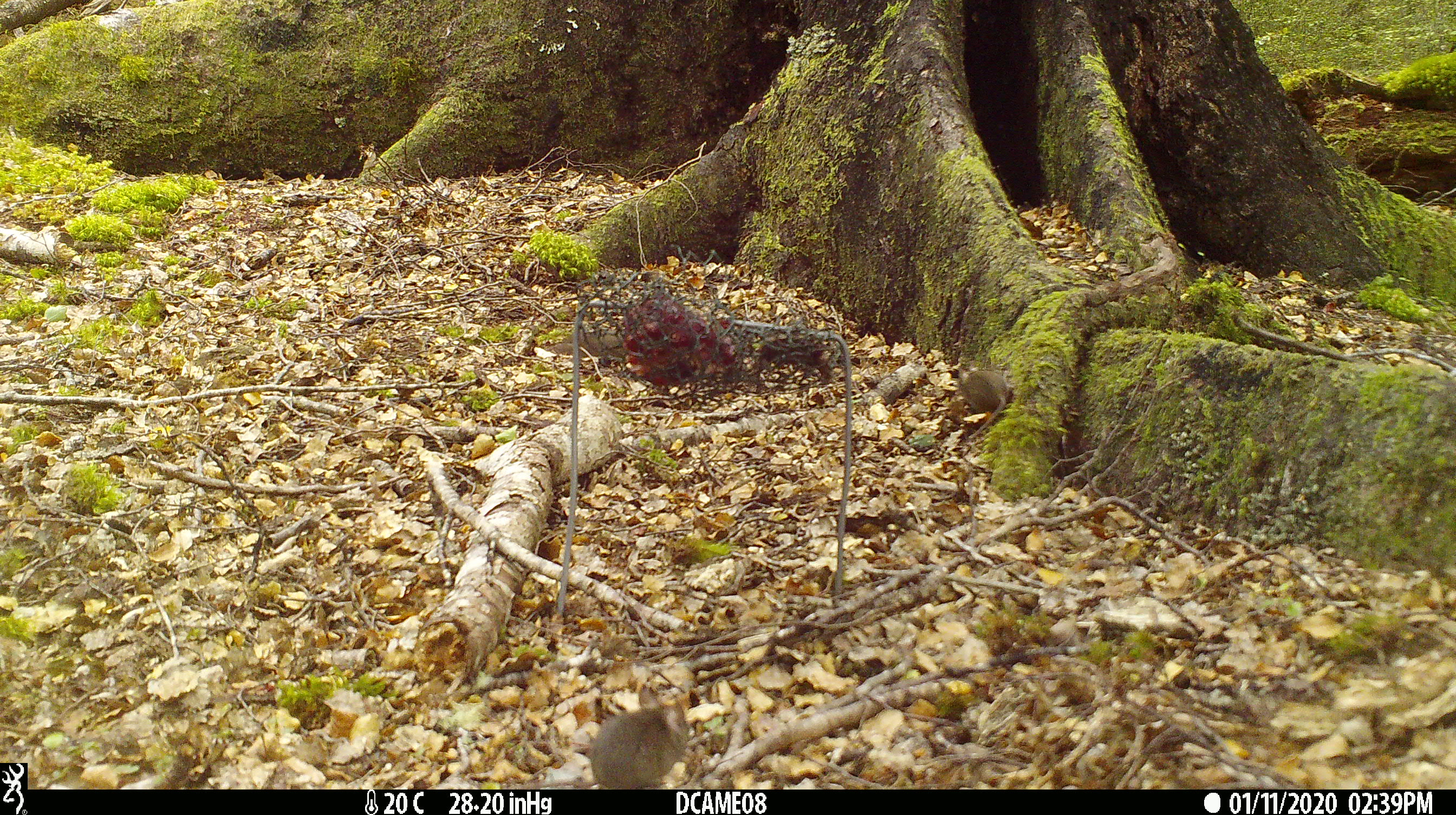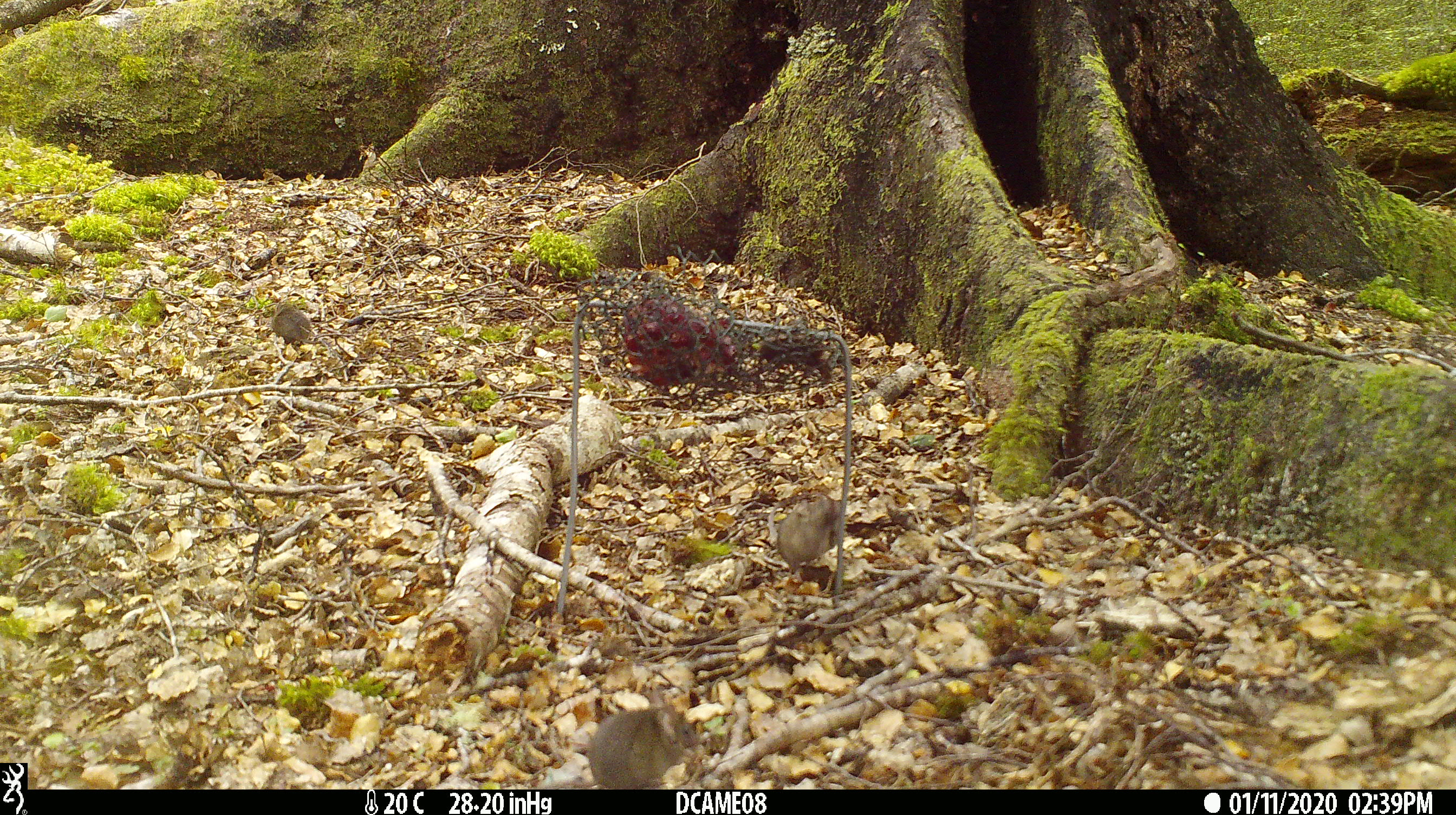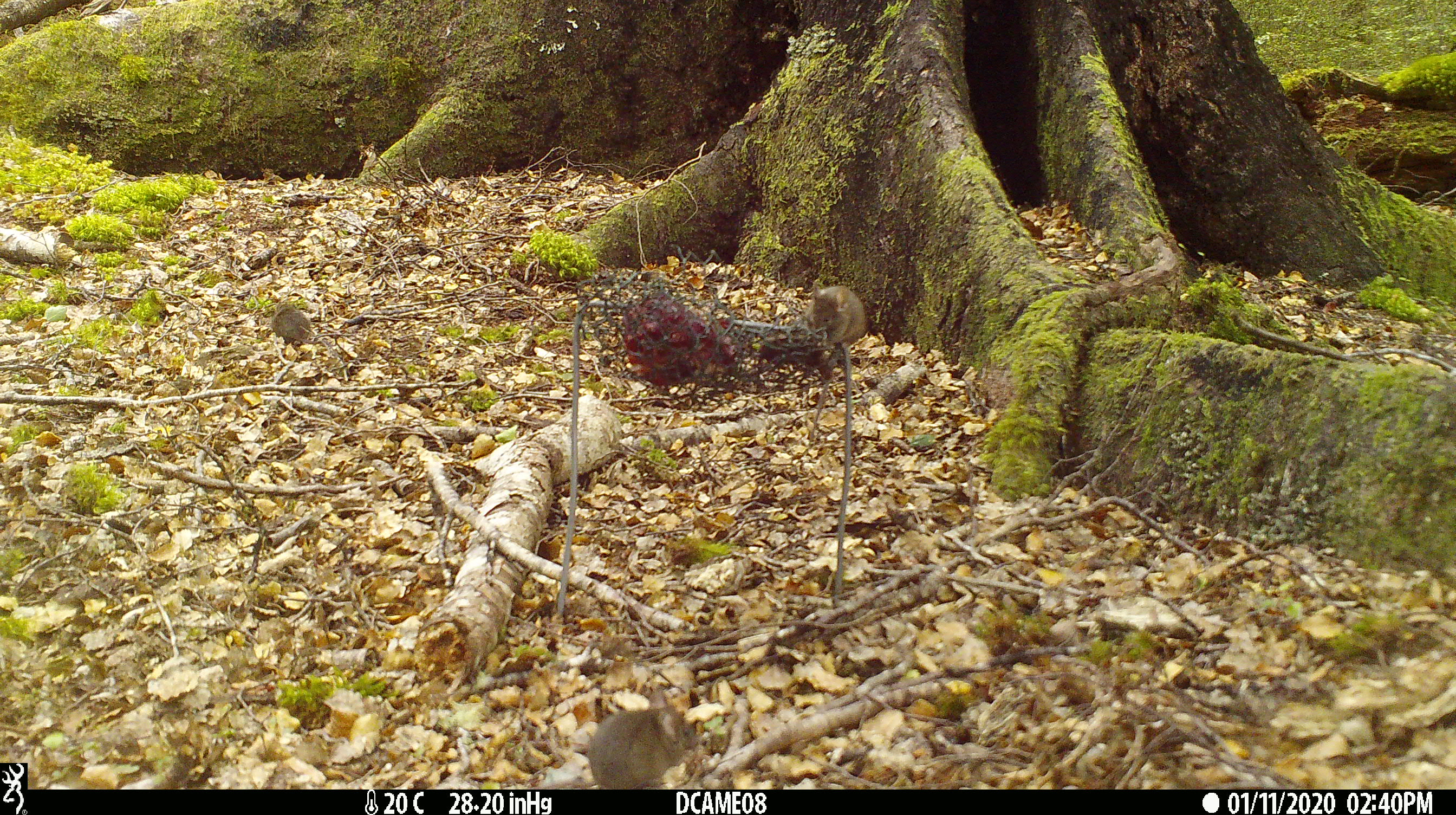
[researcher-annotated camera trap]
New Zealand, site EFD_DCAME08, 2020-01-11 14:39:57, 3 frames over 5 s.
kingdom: Animalia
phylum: Chordata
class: Mammalia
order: Rodentia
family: Muridae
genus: Mus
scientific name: Mus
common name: mouse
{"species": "mouse (Mus)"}